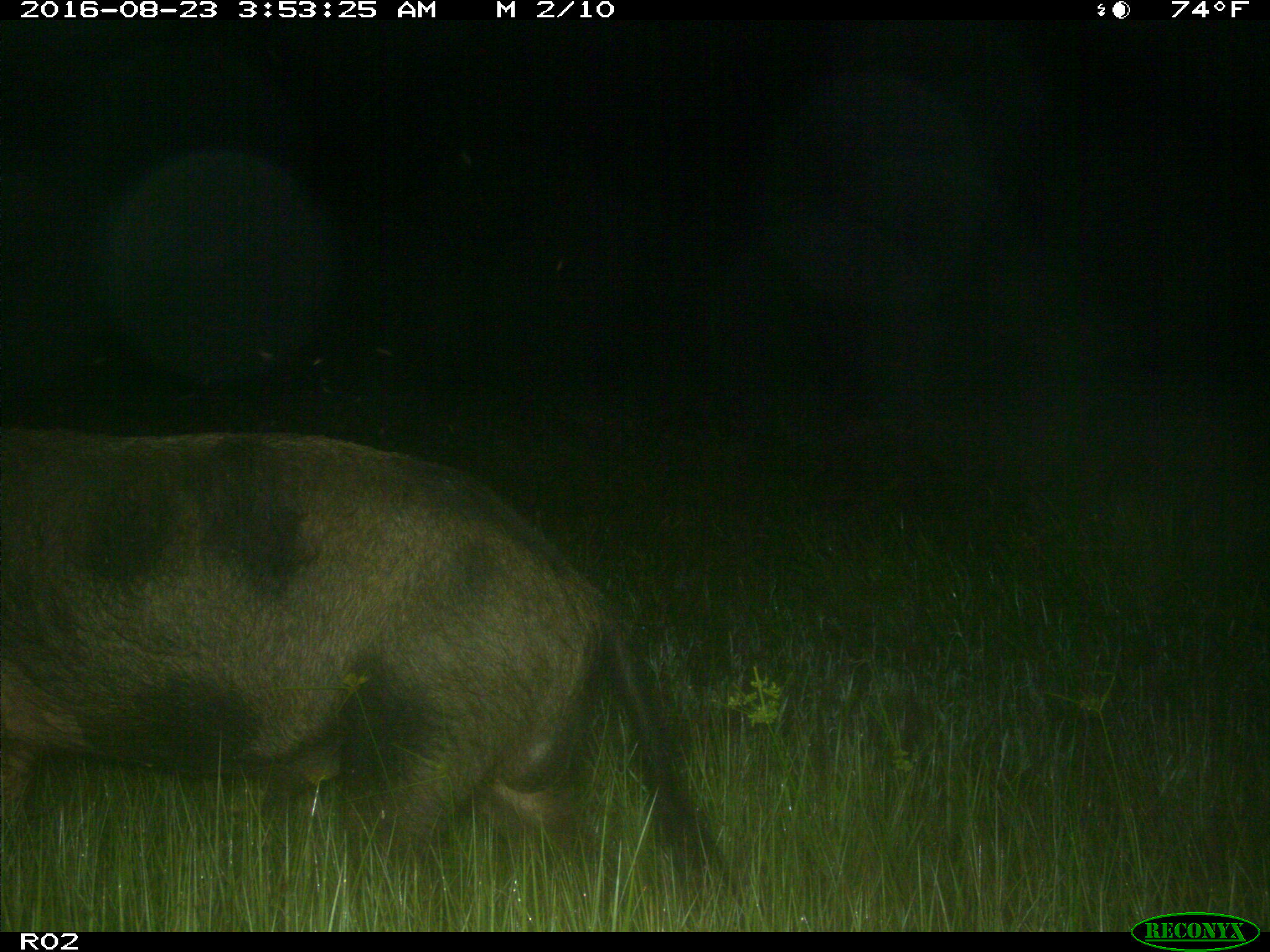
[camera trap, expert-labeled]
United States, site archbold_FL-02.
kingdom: Animalia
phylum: Chordata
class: Mammalia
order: Artiodactyla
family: Suidae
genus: Sus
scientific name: Sus scrofa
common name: wild boar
Sus scrofa (wild boar).